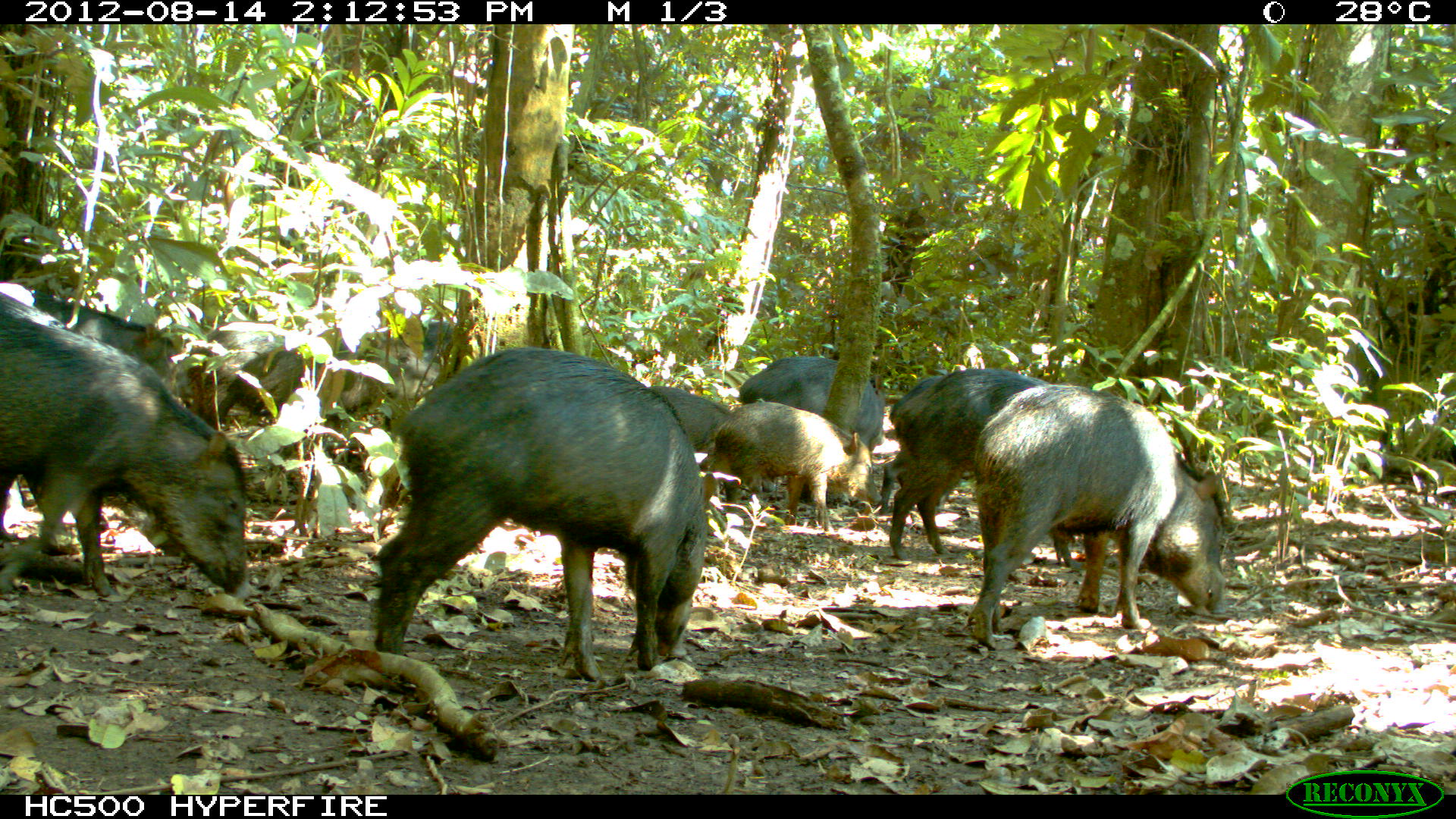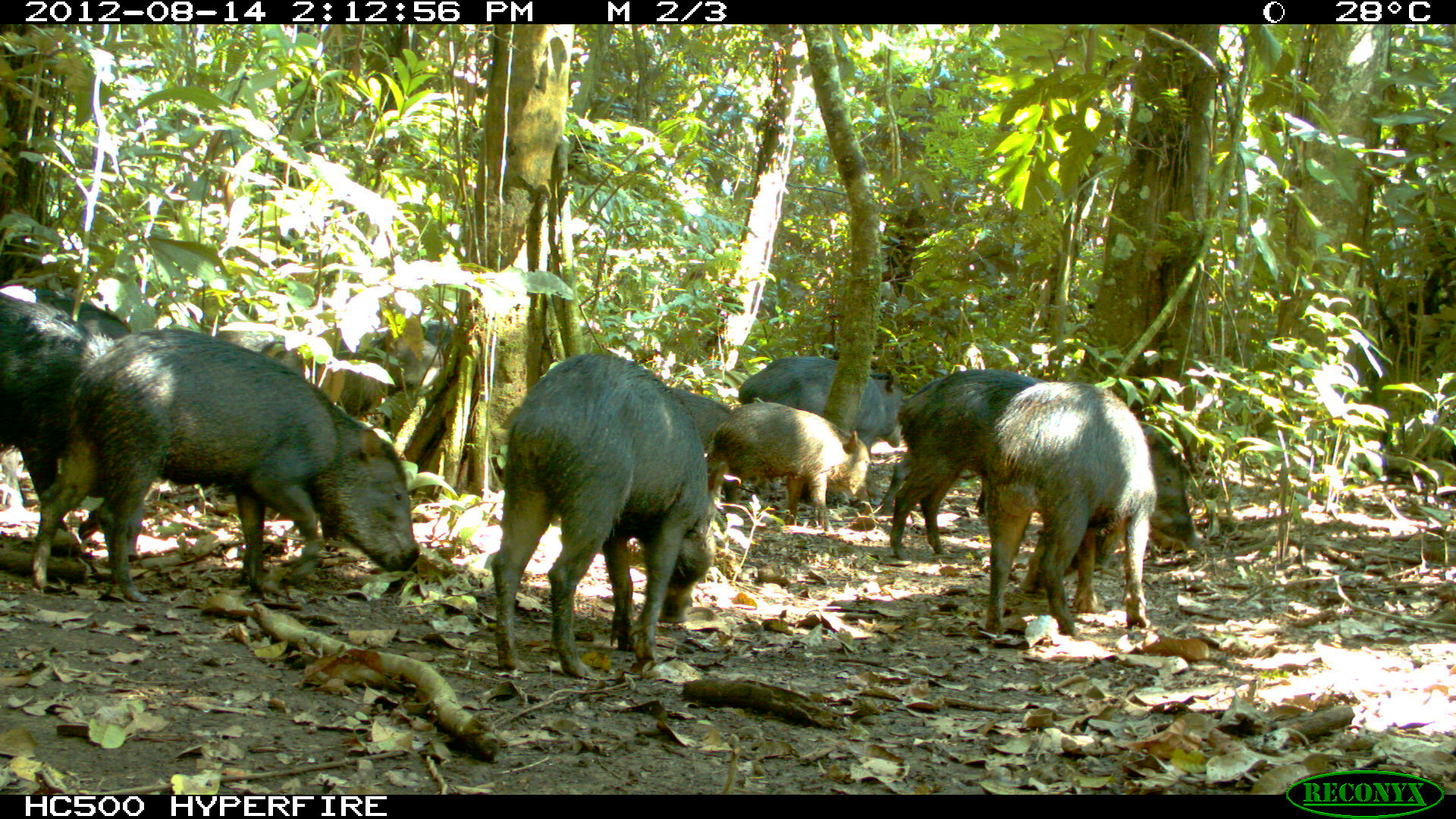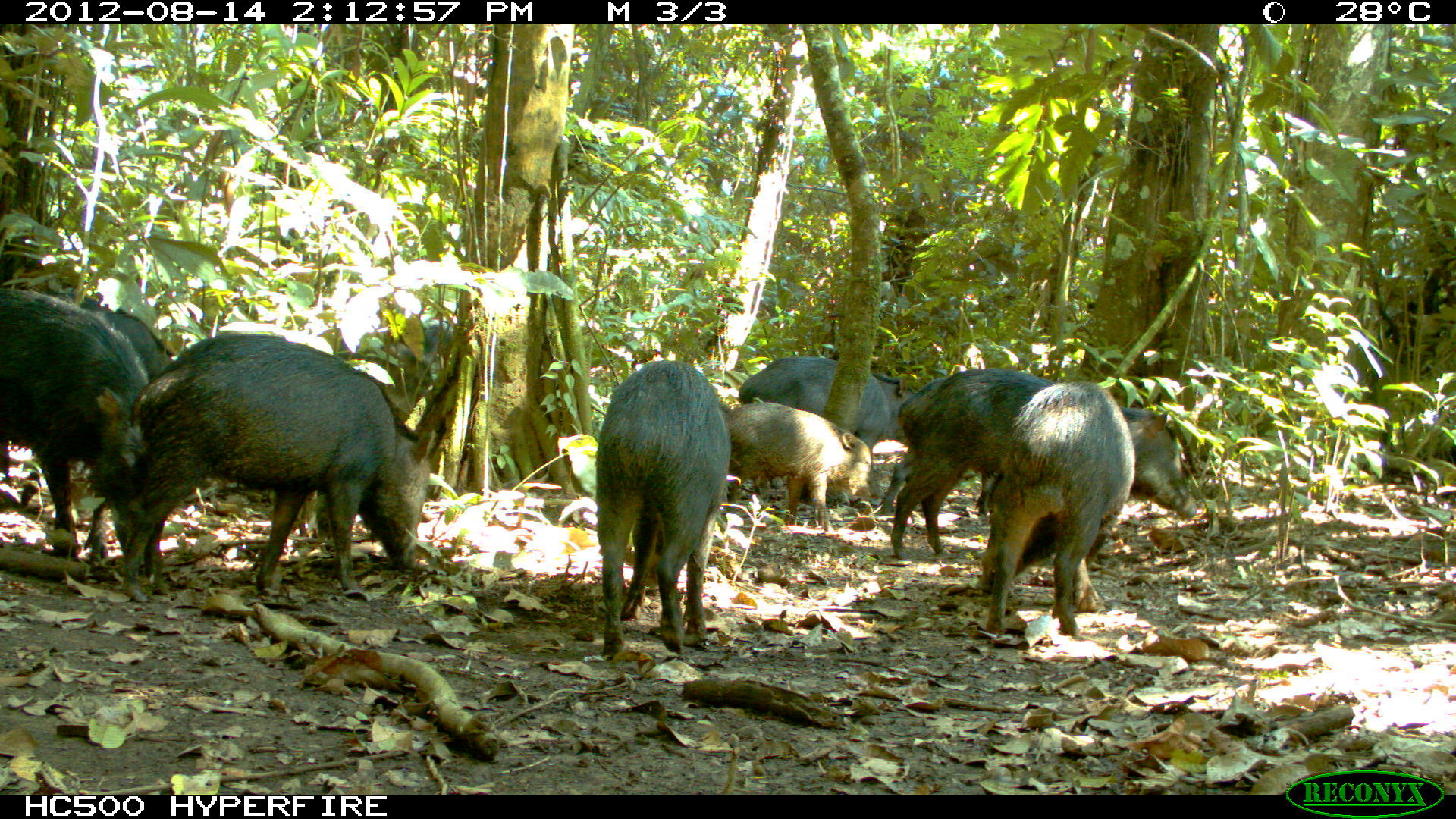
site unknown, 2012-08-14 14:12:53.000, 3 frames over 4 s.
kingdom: Animalia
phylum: Chordata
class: Mammalia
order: Artiodactyla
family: Tayassuidae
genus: Tayassu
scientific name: Tayassu pecari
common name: white-lipped peccary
Tayassu pecari (white-lipped peccary).